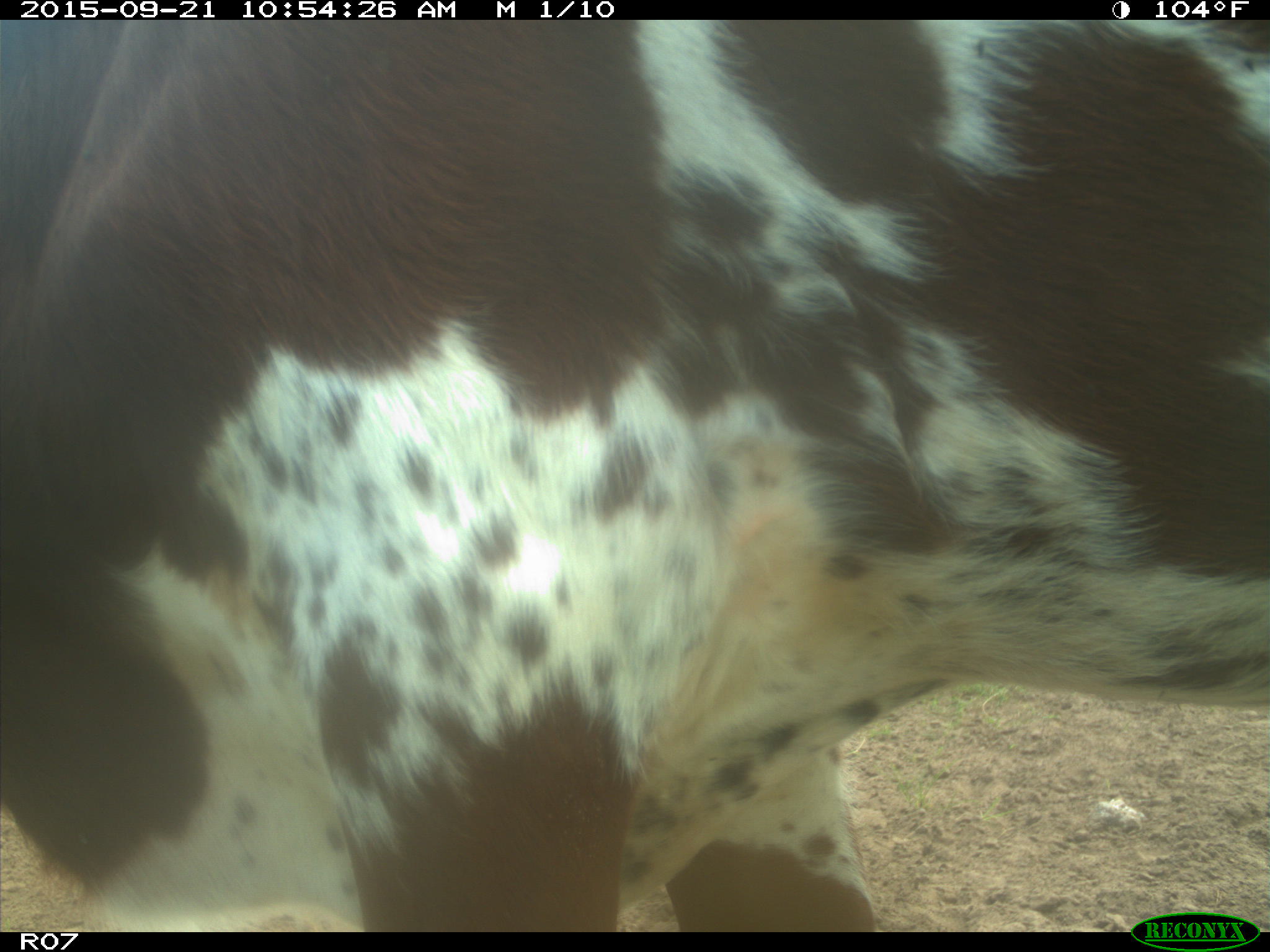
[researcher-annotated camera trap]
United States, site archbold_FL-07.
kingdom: Animalia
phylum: Chordata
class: Mammalia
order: Artiodactyla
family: Bovidae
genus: Bos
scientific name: Bos taurus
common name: domestic cow